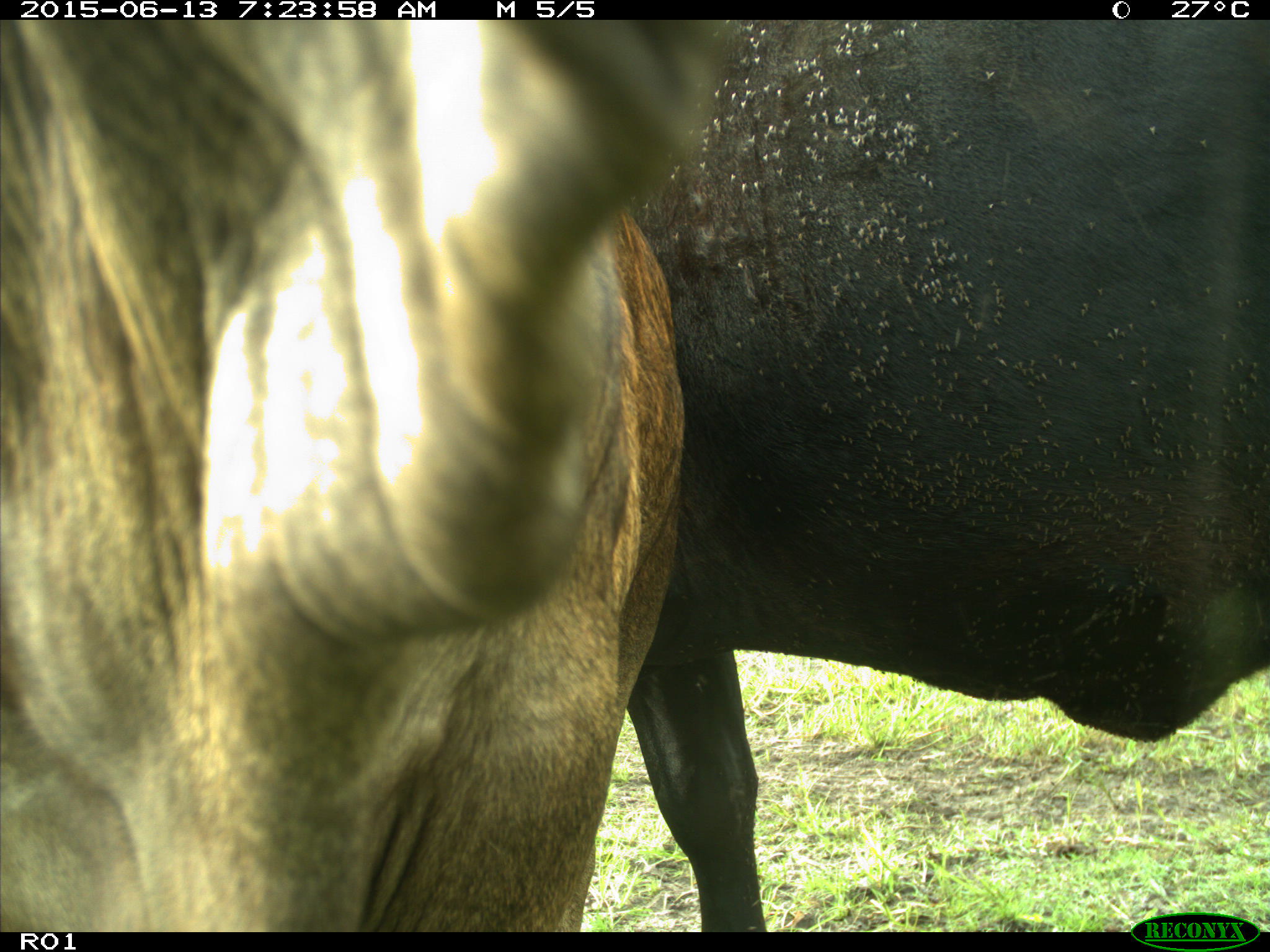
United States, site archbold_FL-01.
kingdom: Animalia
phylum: Chordata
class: Mammalia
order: Artiodactyla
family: Bovidae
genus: Bos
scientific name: Bos taurus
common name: domestic cow